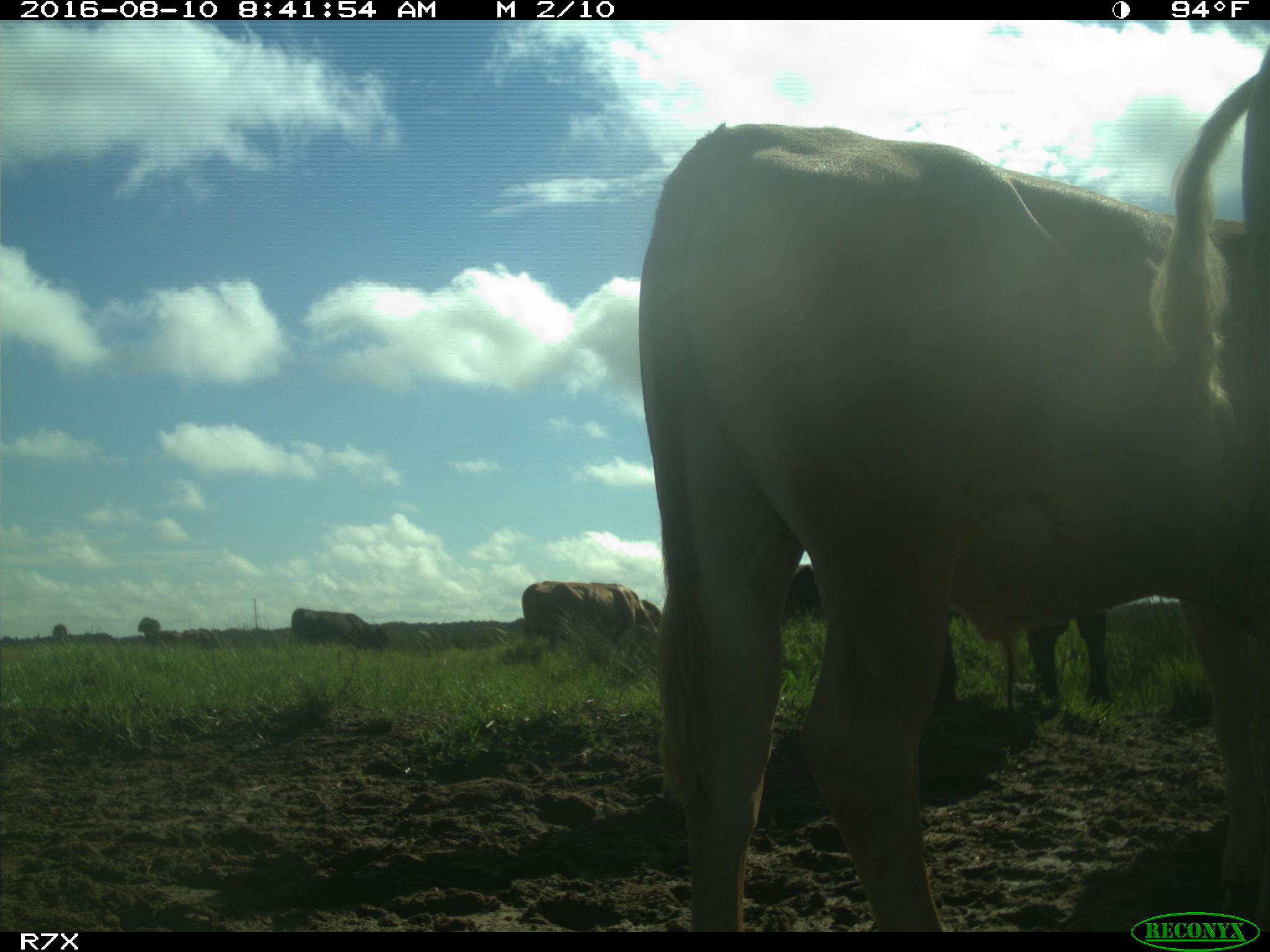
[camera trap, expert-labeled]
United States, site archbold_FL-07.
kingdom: Animalia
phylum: Chordata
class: Mammalia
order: Artiodactyla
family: Bovidae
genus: Bos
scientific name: Bos taurus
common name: domestic cow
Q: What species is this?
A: Bos taurus (domestic cow).